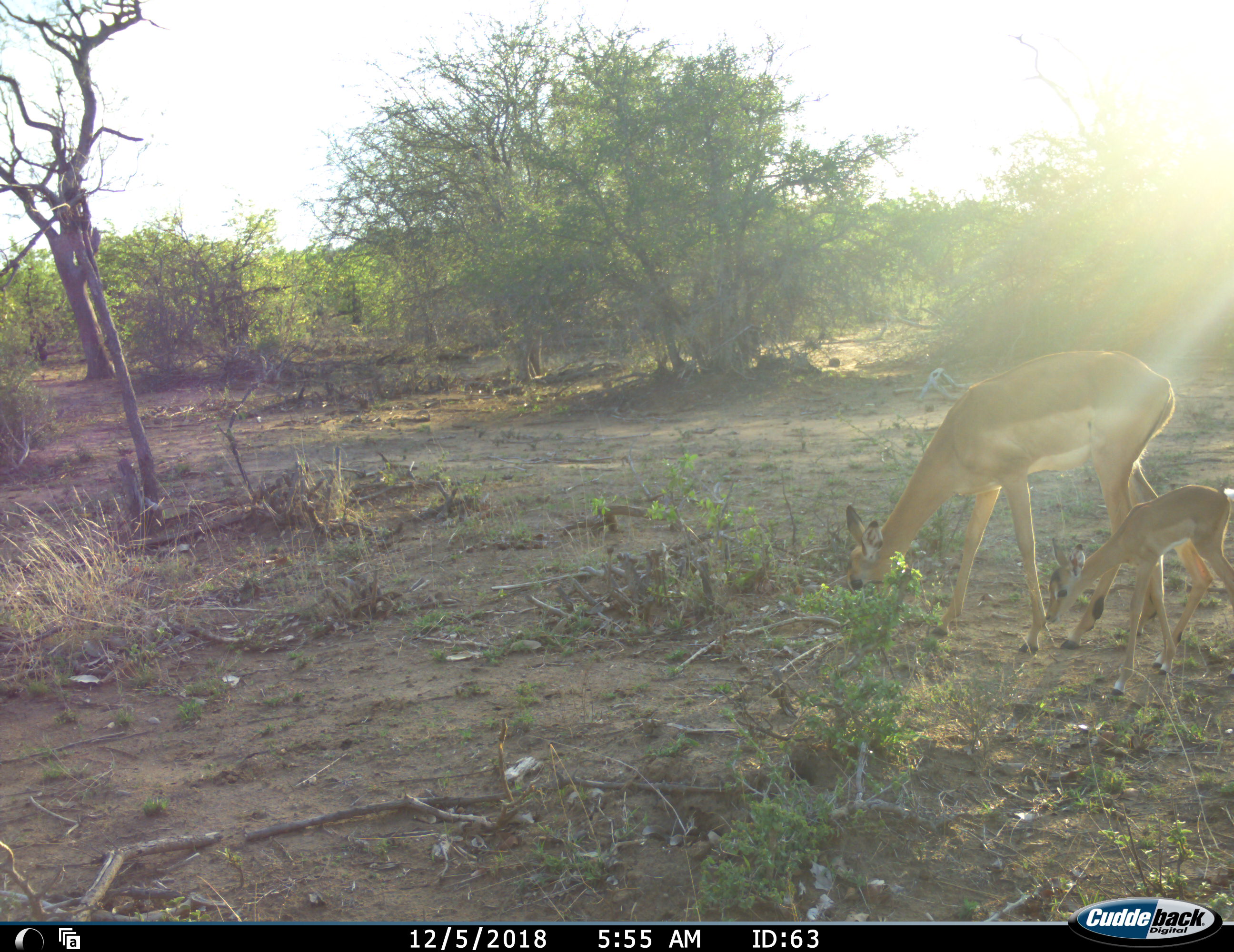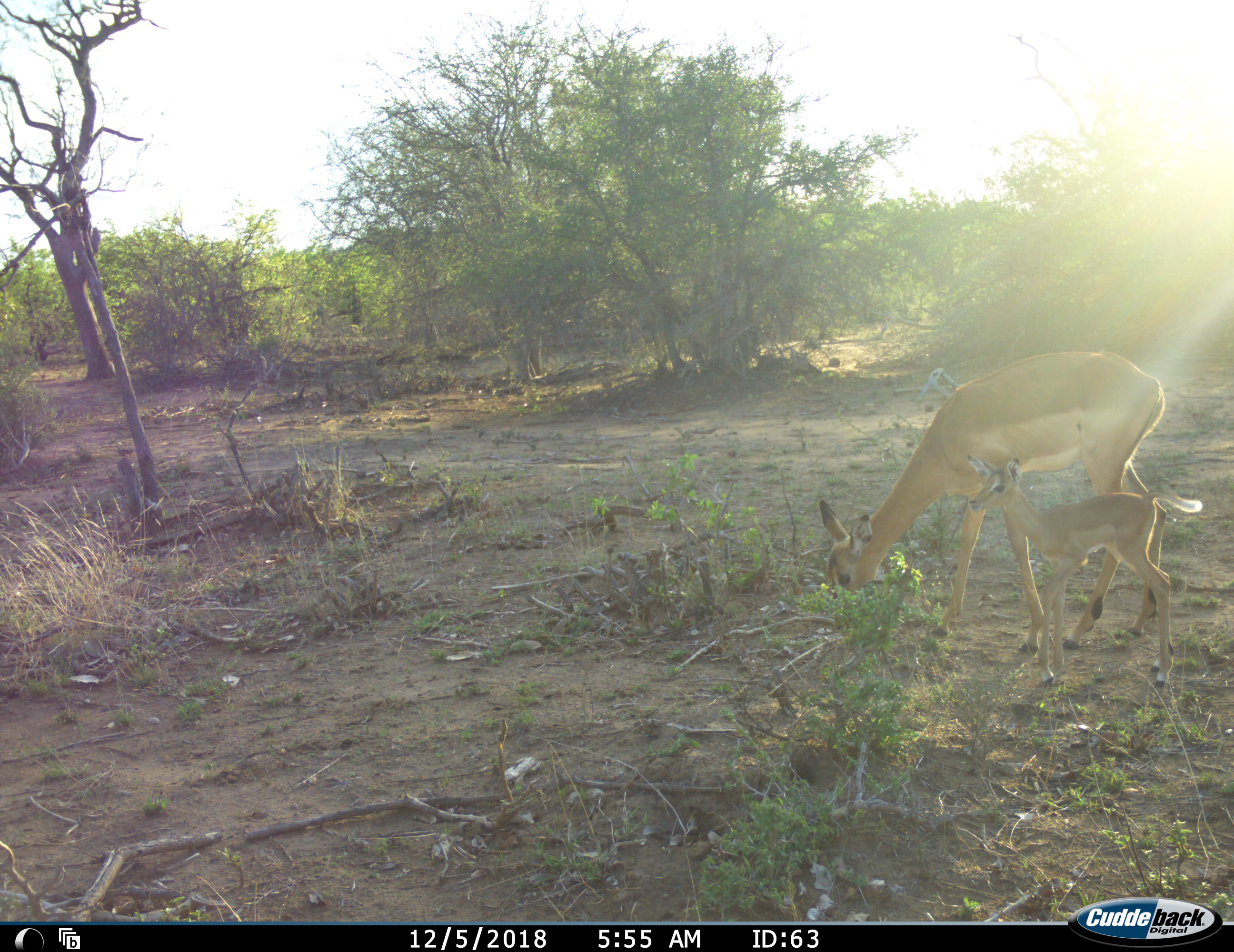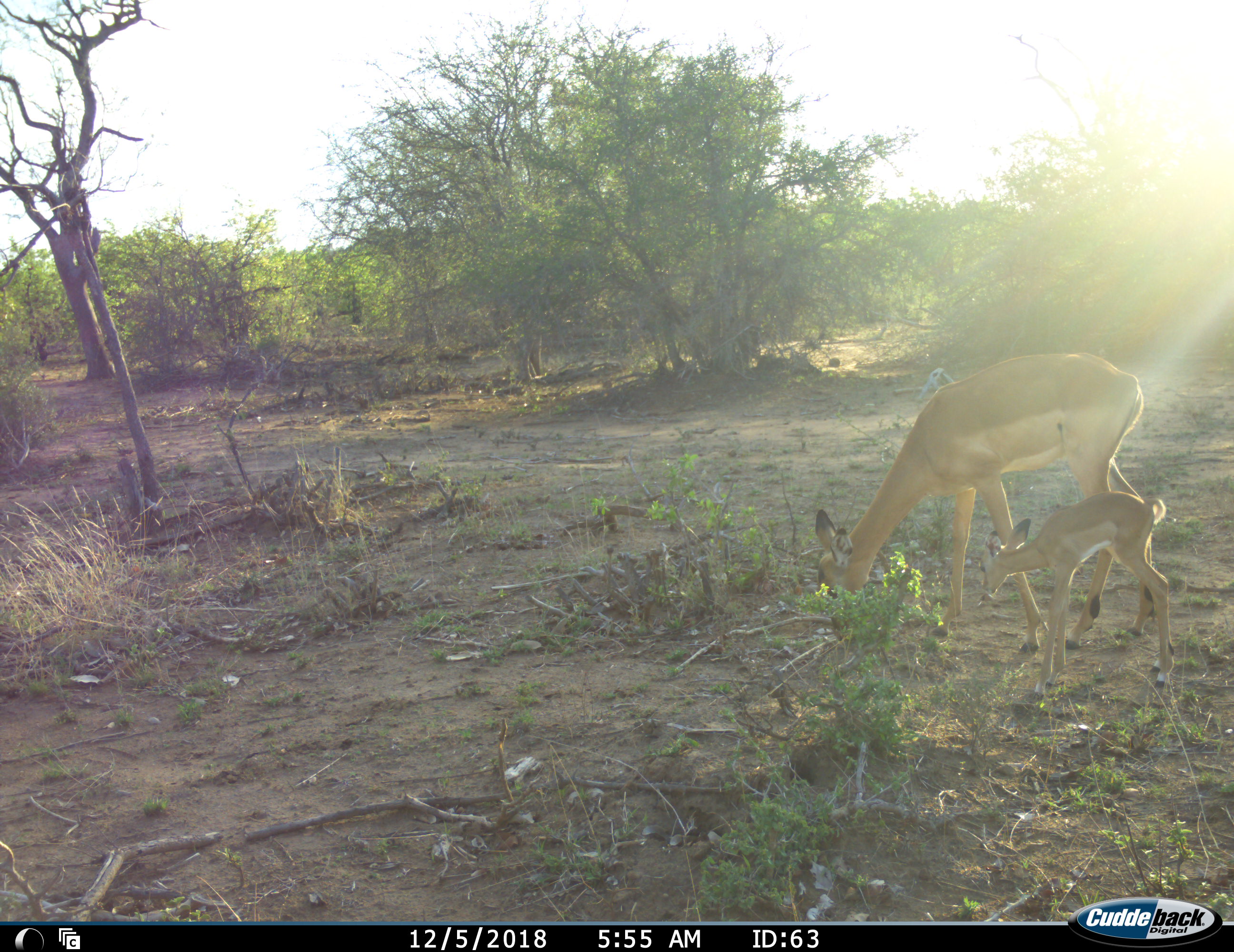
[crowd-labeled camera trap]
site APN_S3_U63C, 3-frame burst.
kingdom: Animalia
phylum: Chordata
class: Mammalia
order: Artiodactyla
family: Bovidae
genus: Aepyceros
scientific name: Aepyceros melampus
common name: impala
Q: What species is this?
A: Impala (Aepyceros melampus).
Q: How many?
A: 2.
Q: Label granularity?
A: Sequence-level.